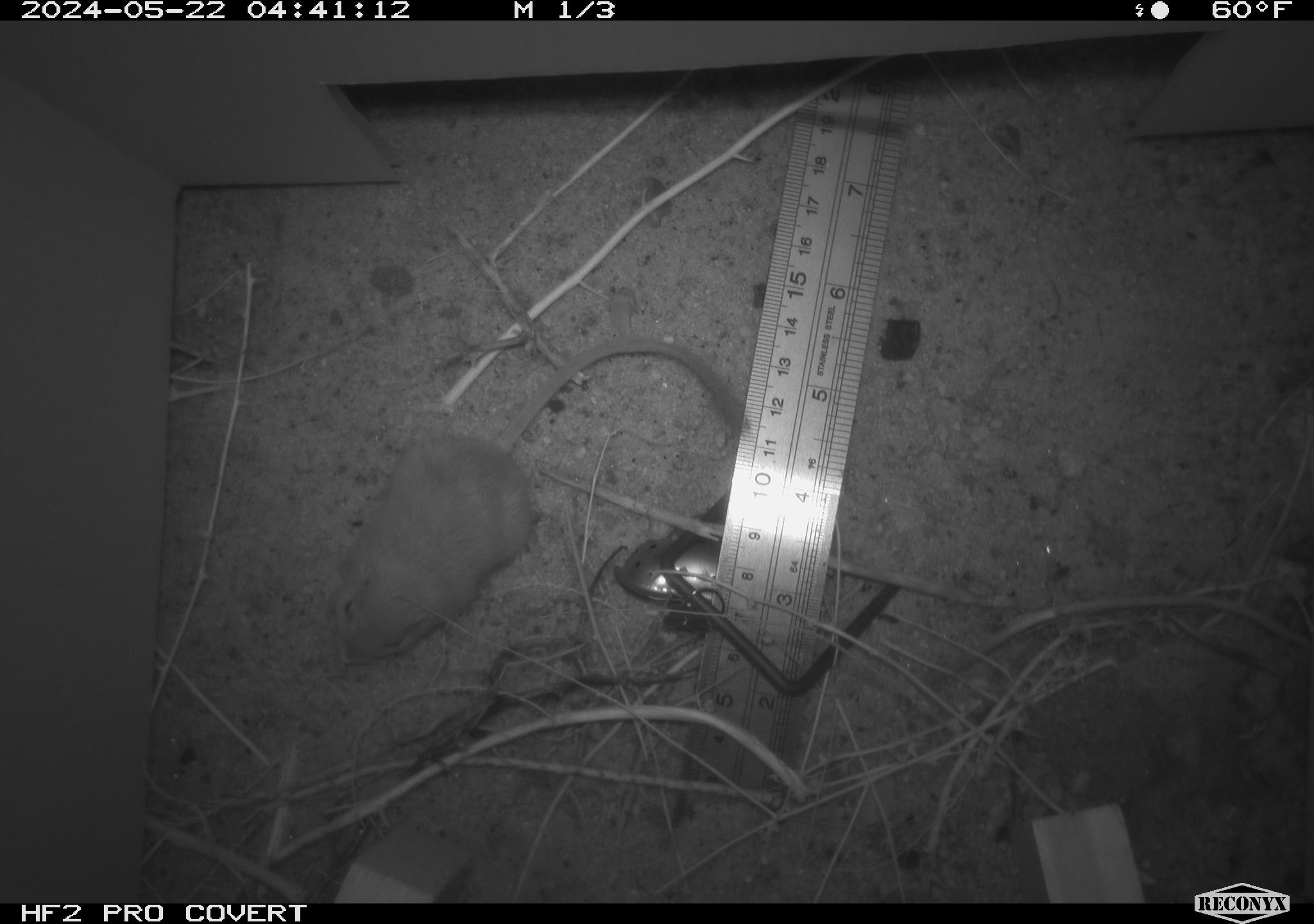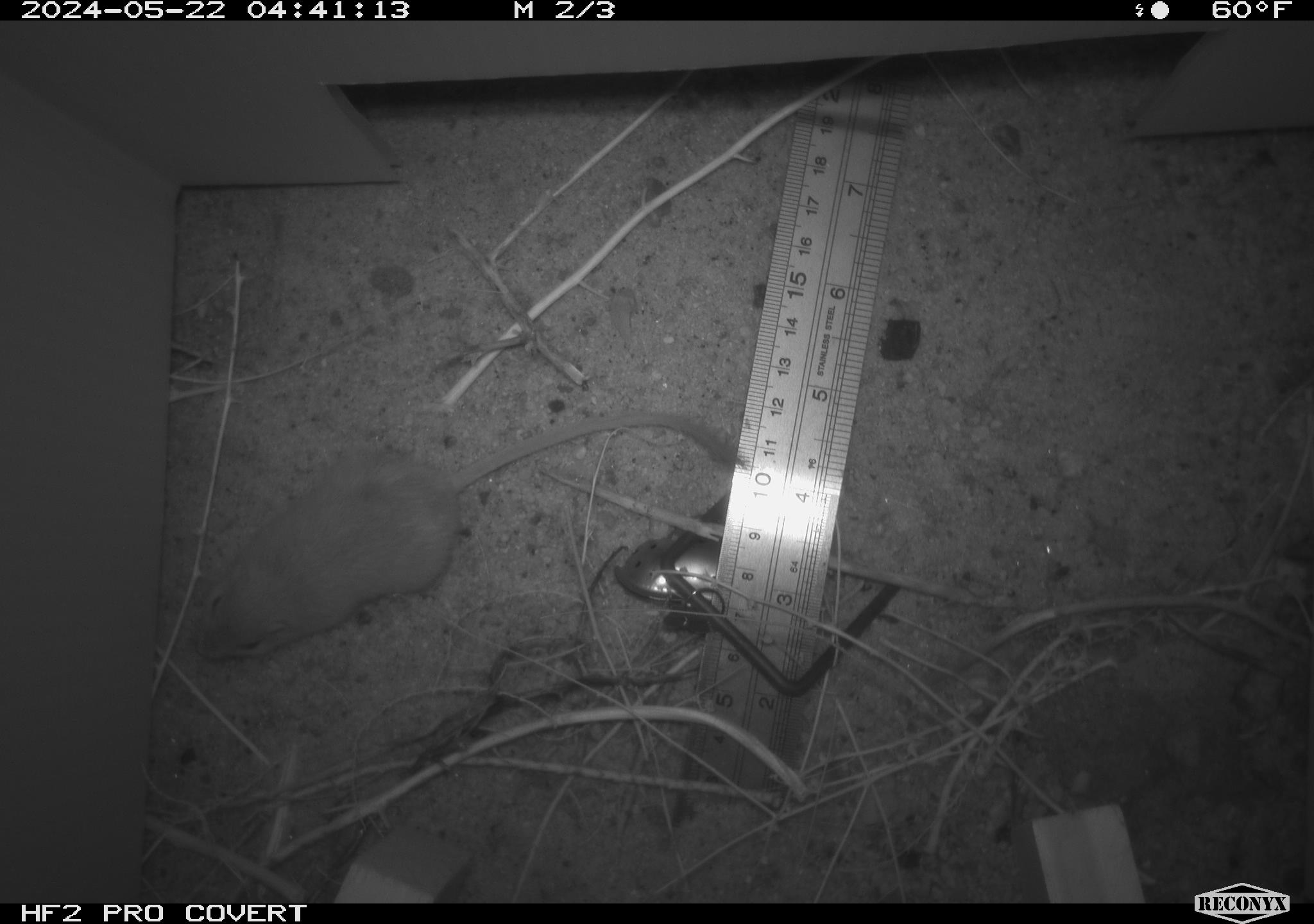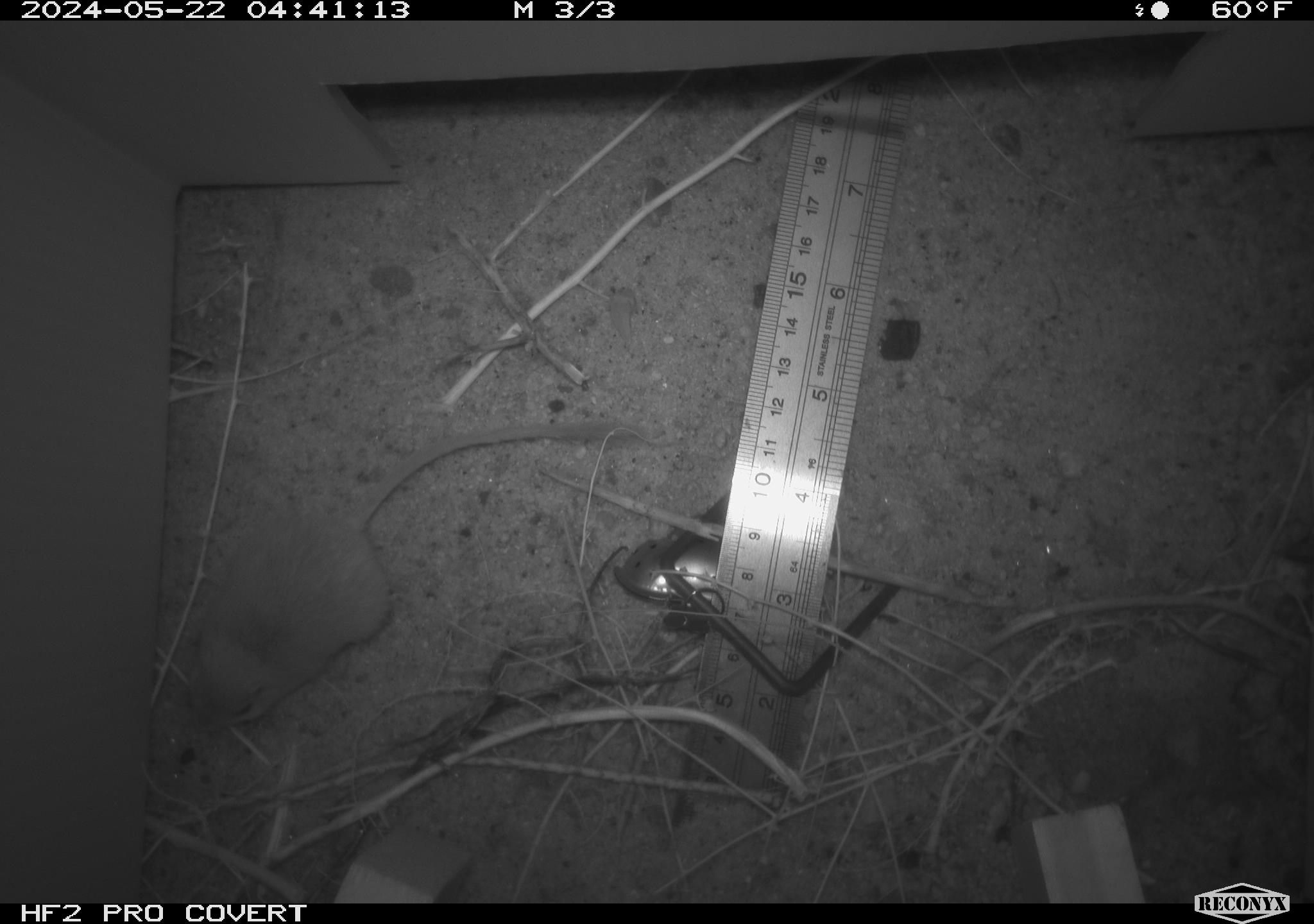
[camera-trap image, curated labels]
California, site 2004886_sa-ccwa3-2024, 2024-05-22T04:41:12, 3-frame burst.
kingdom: Animalia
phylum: Chordata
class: Mammalia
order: Rodentia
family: Heteromyidae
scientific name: Heteromyidae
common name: kangaroo rats and pocket mice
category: heteromyidae family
Heteromyidae family (kangaroo rats and pocket mice) (Heteromyidae).